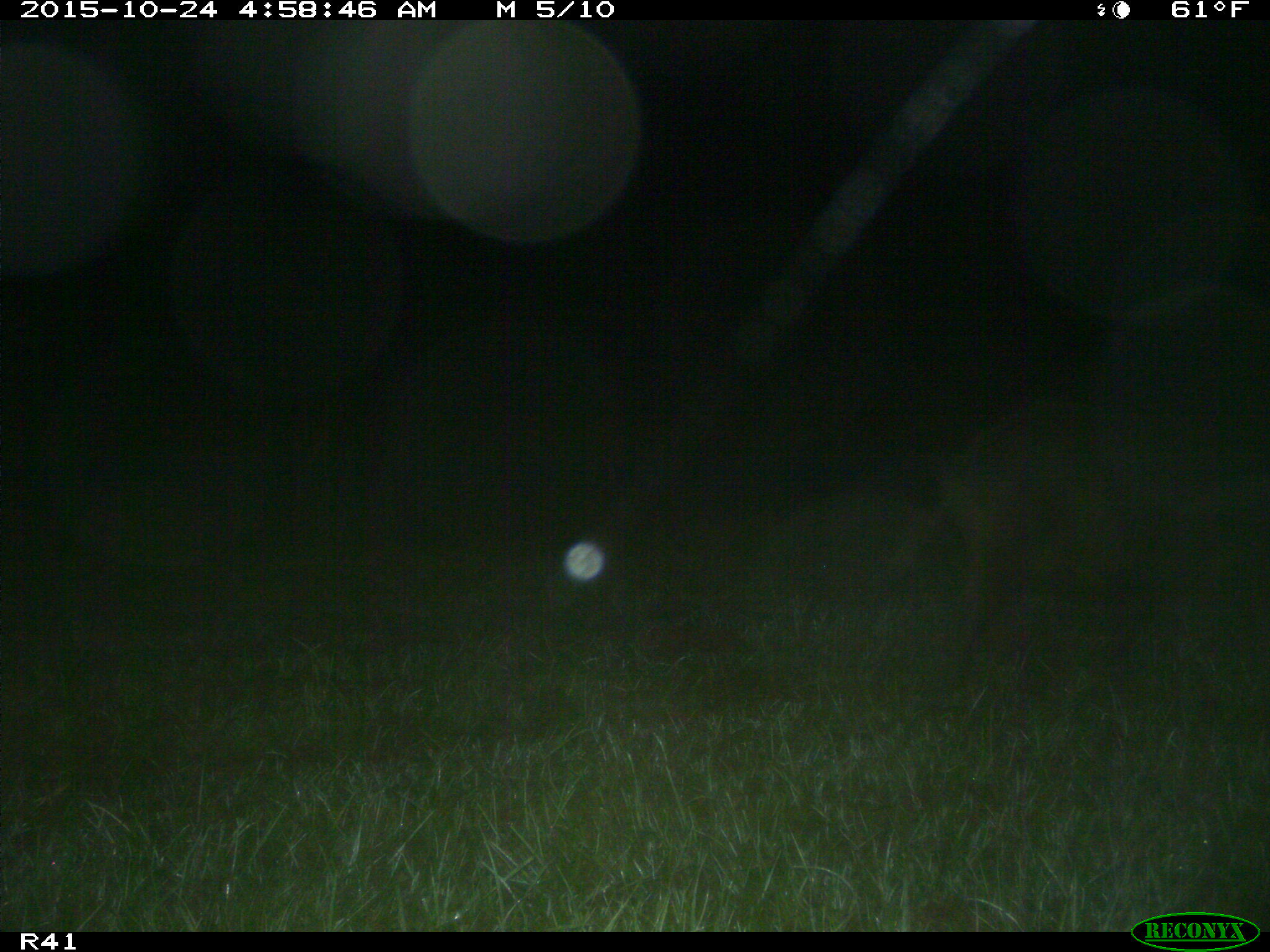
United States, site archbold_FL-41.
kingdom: Animalia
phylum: Chordata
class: Mammalia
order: Artiodactyla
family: Suidae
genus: Sus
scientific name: Sus scrofa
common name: wild boar